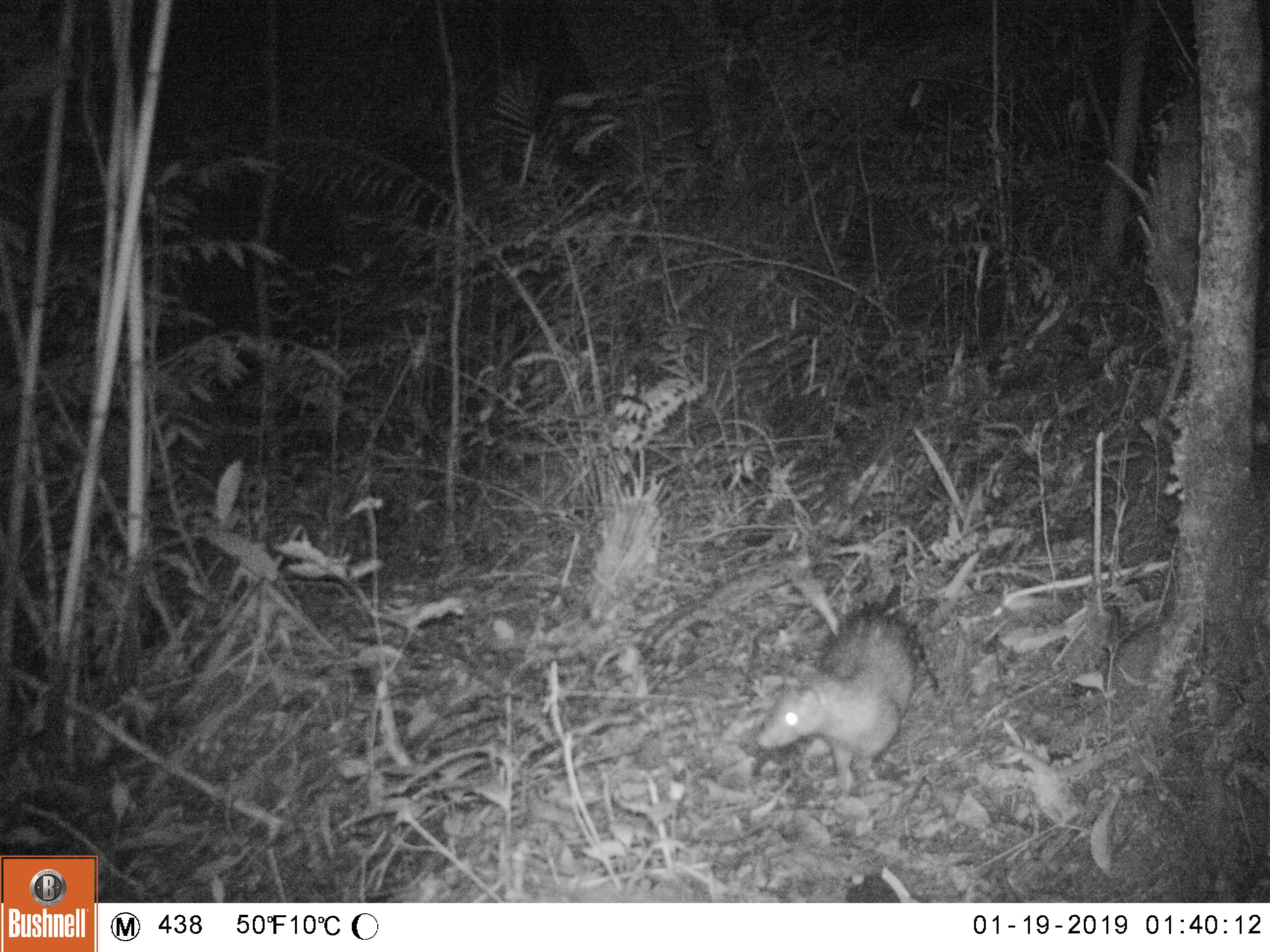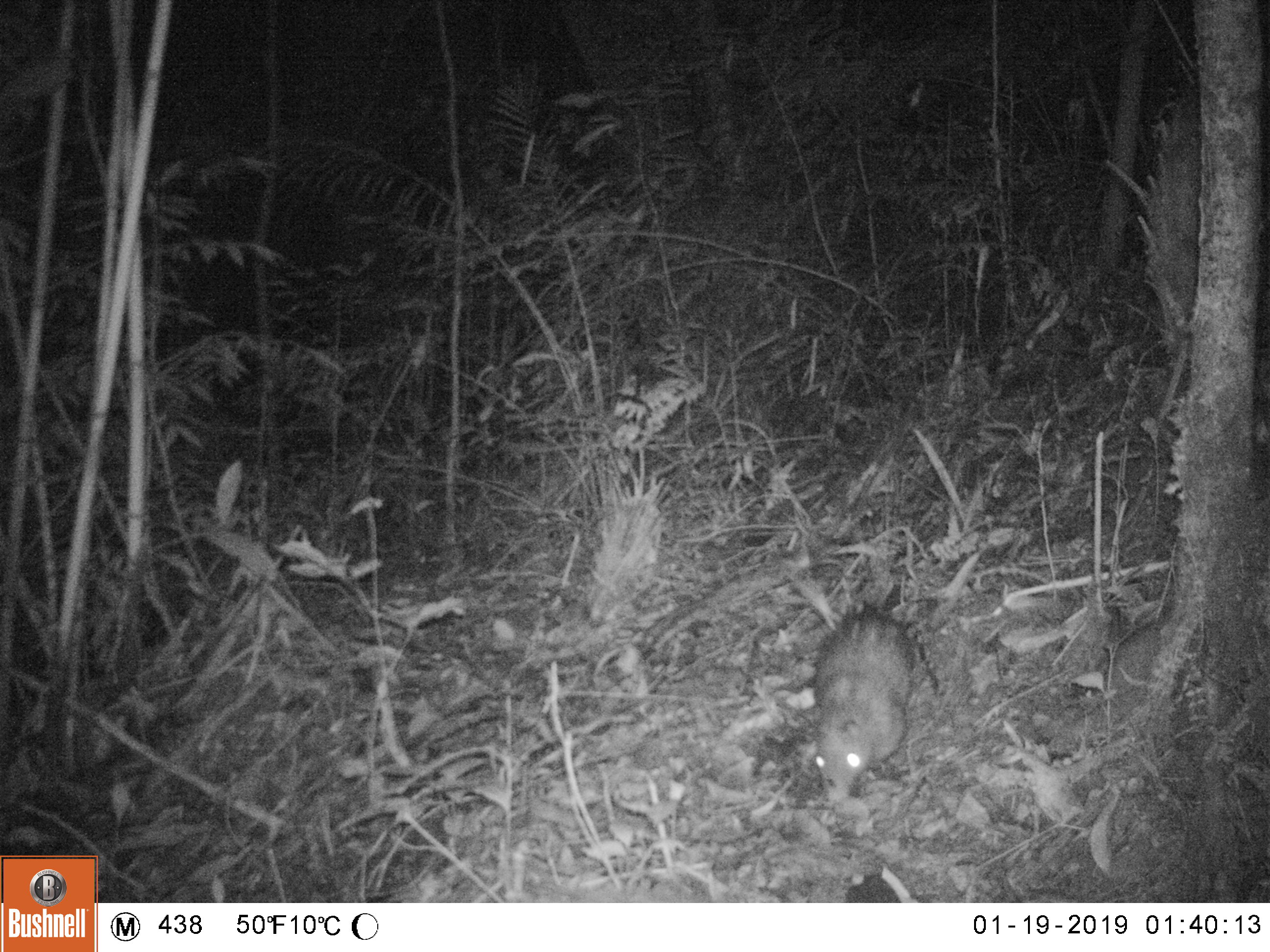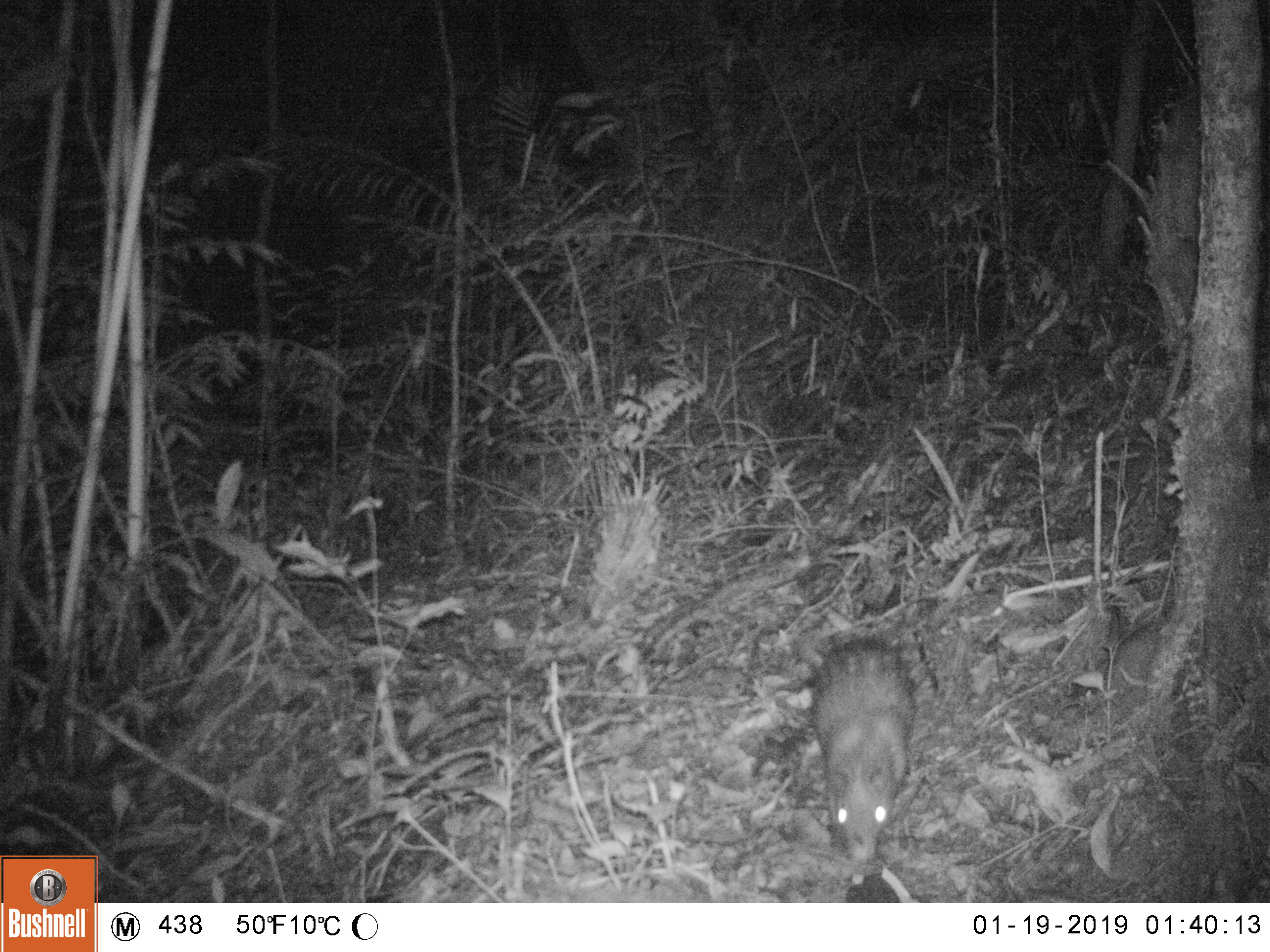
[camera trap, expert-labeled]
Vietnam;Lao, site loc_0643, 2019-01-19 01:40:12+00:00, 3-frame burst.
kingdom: Animalia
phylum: Chordata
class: Mammalia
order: Rodentia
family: Hystricidae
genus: Atherurus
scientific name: Atherurus macrourus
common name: asiatic brush-tailed porcupine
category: asiatic brush tailed porcupine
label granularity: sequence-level